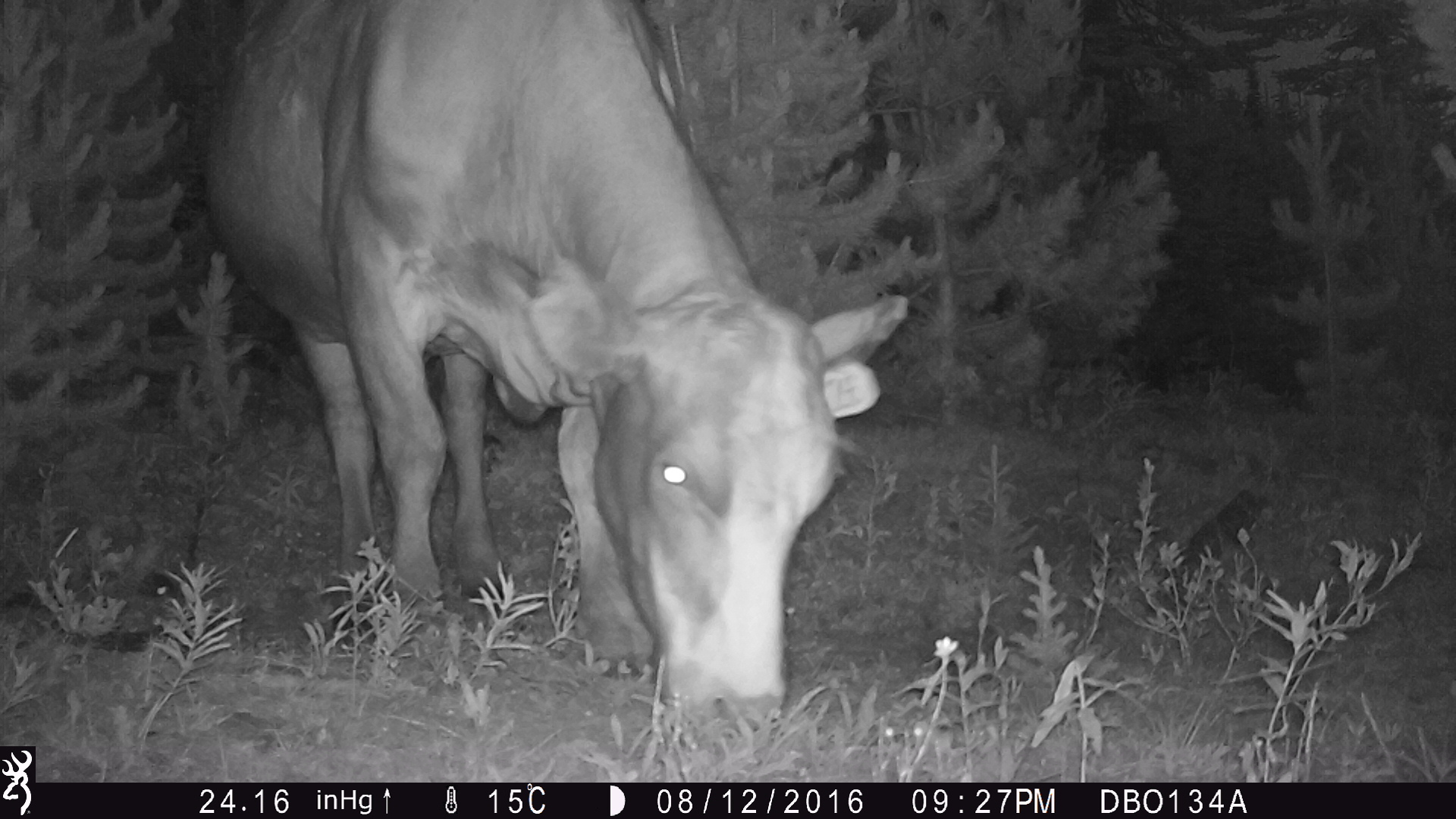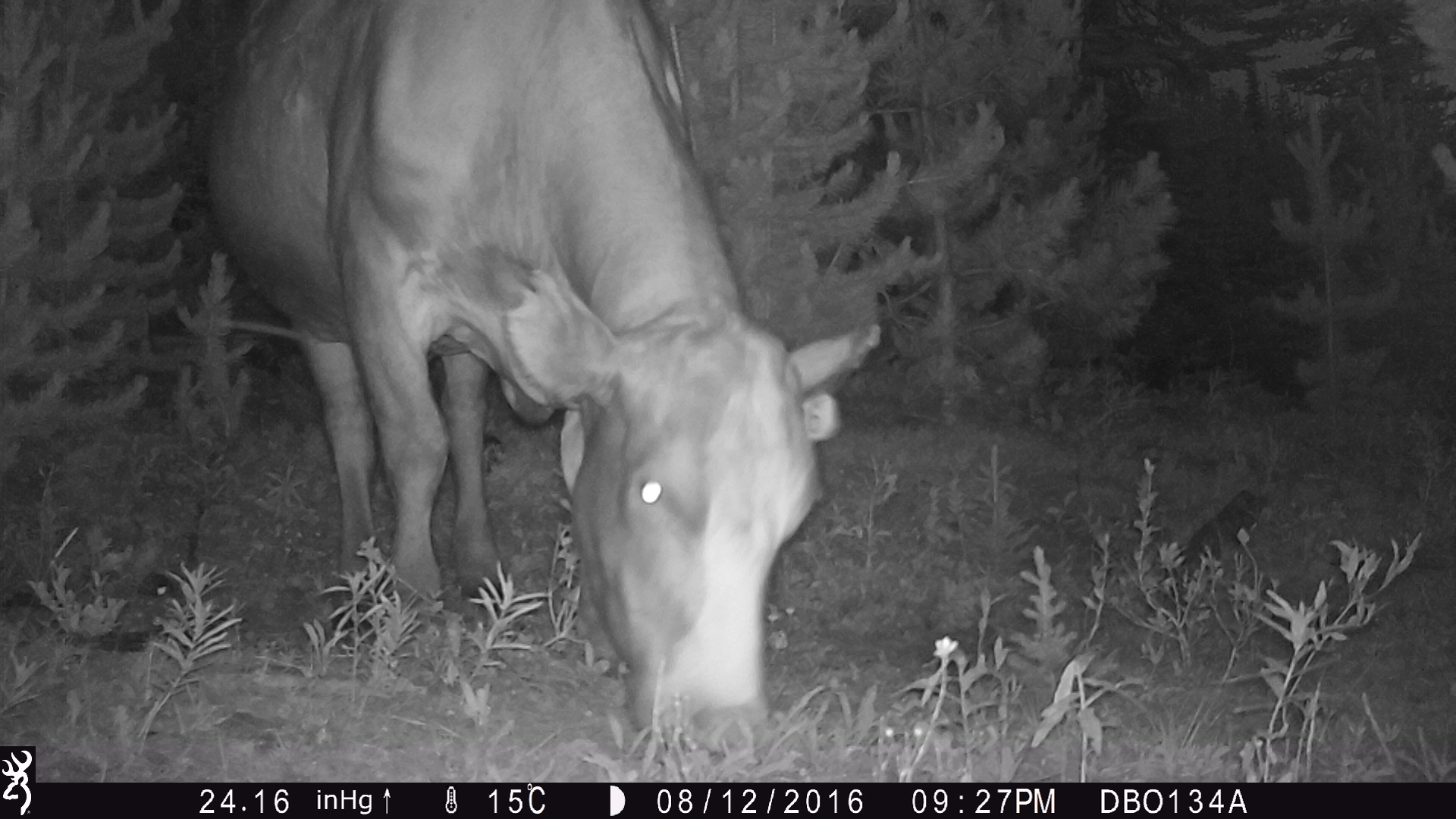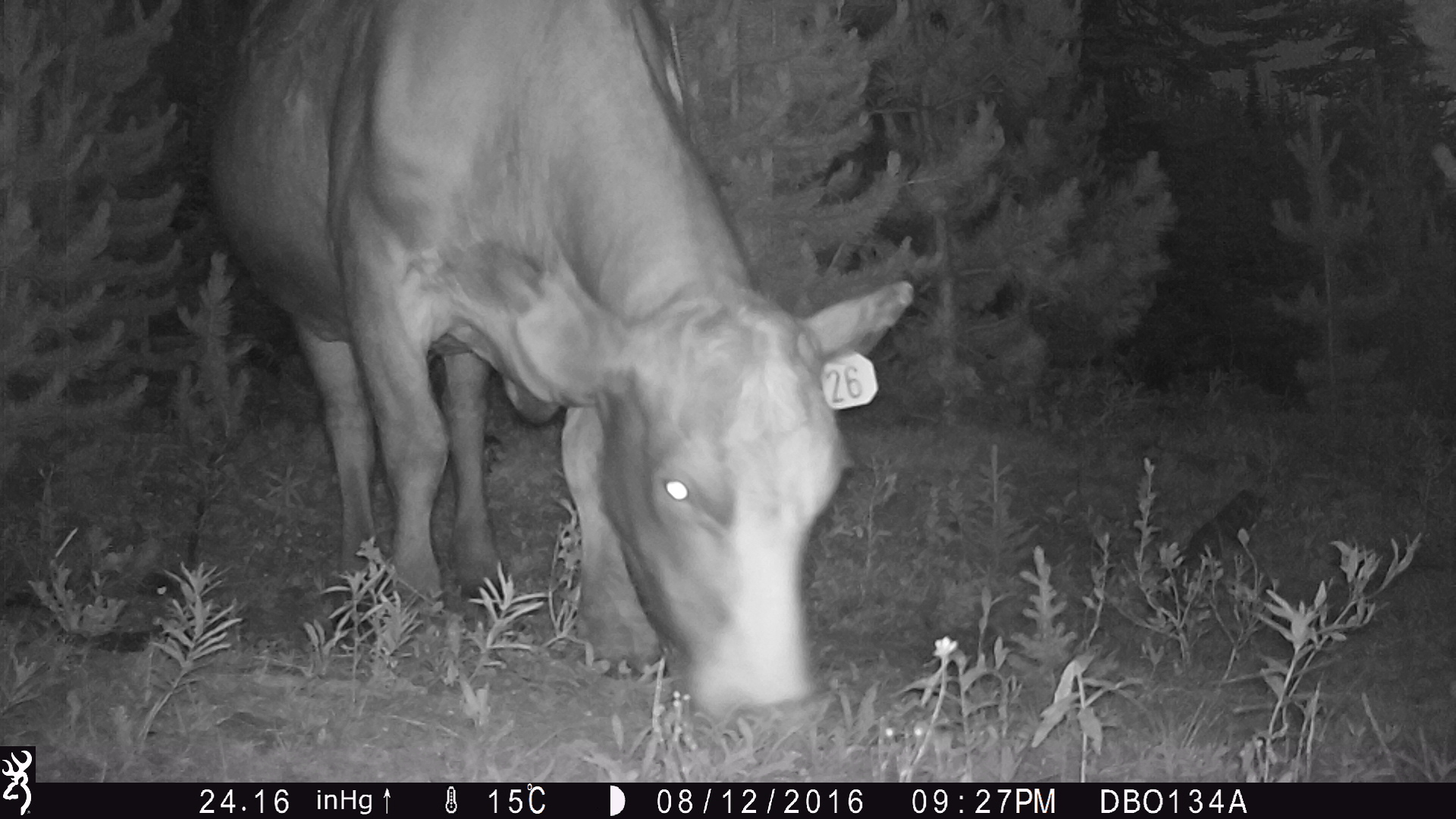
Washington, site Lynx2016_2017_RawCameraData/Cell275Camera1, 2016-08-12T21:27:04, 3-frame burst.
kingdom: Animalia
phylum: Chordata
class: Mammalia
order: Artiodactyla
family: Bovidae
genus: Bos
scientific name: Bos taurus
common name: domestic cattle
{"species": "domestic cattle (Bos taurus)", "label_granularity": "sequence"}